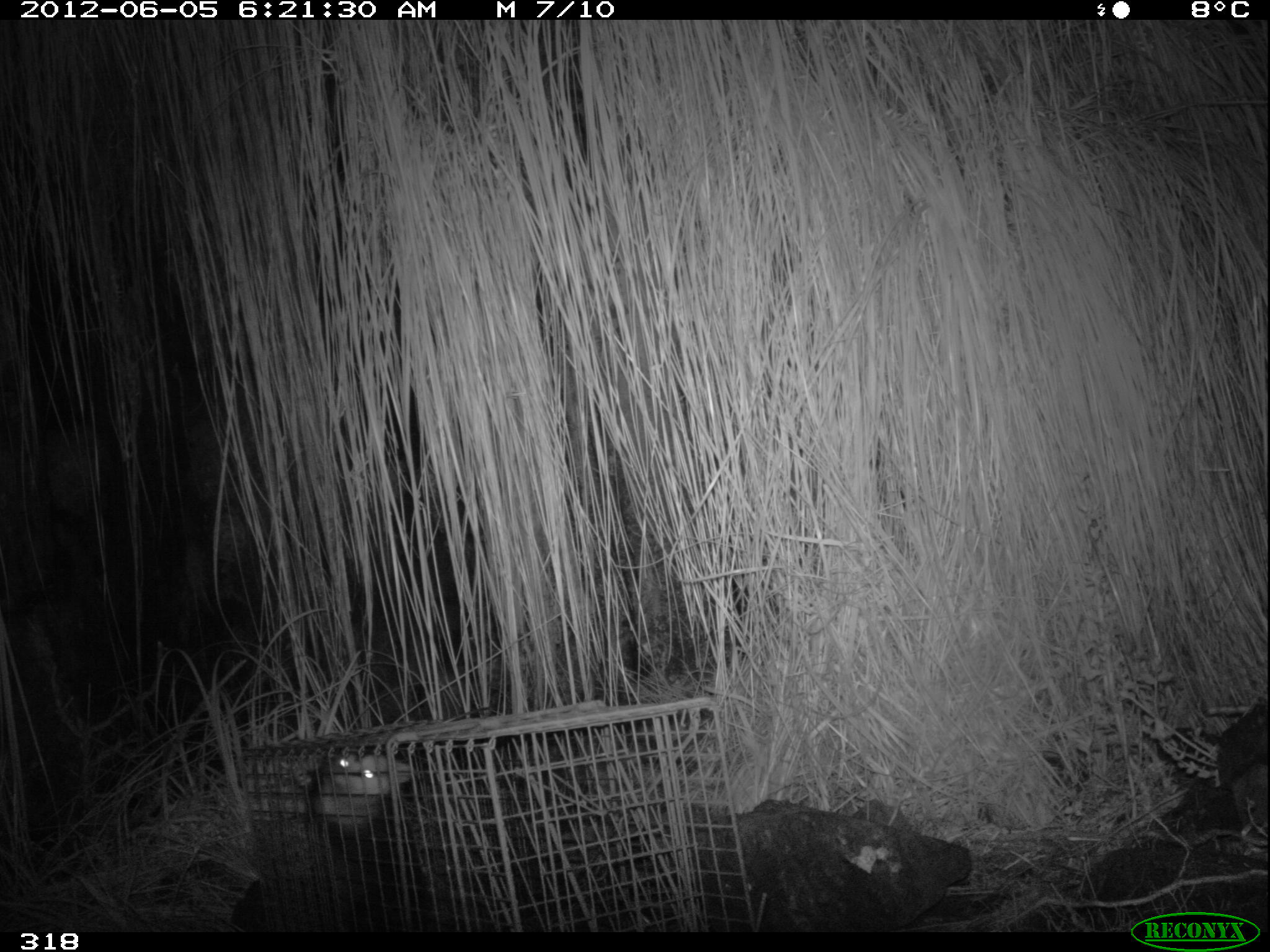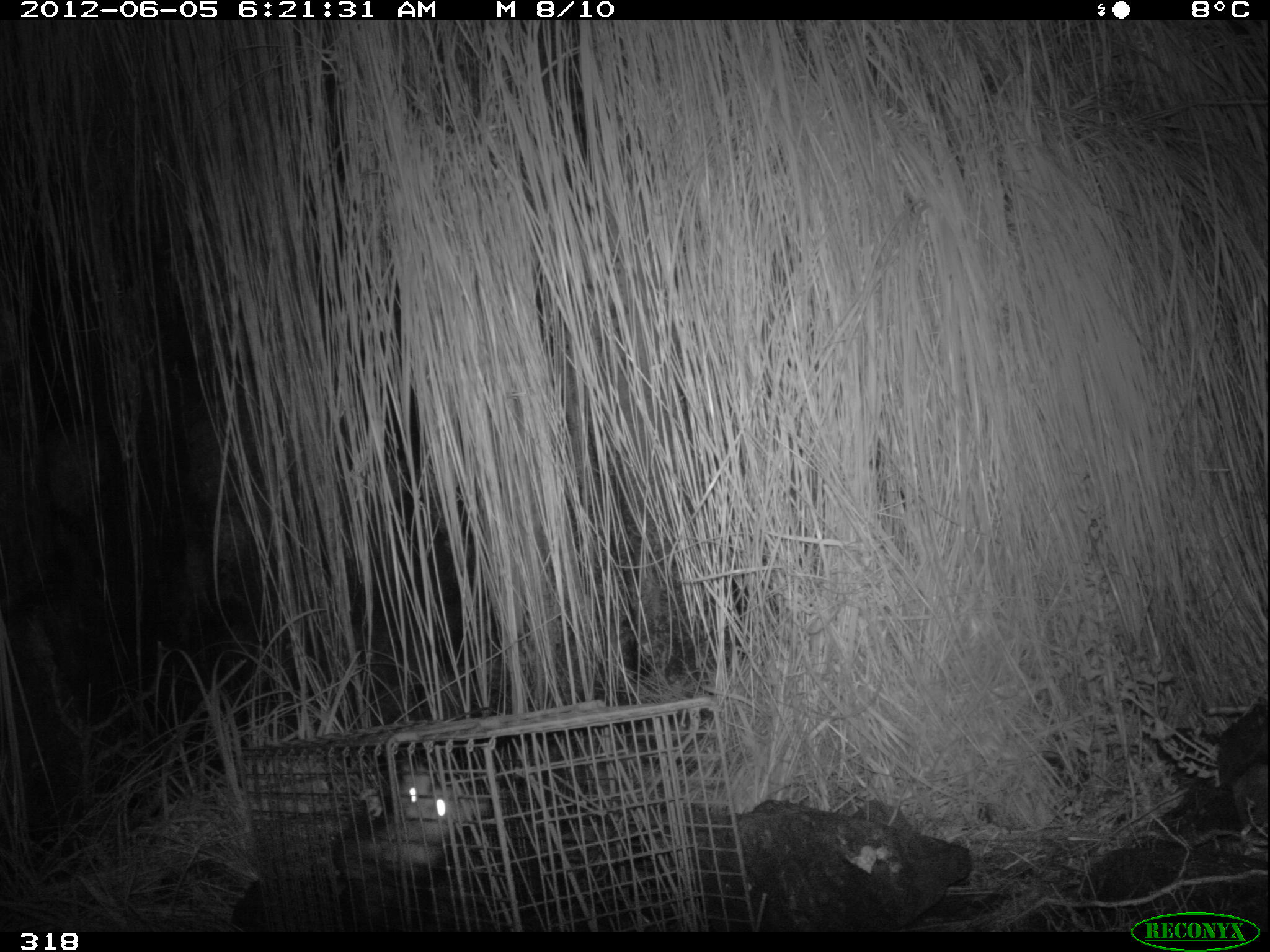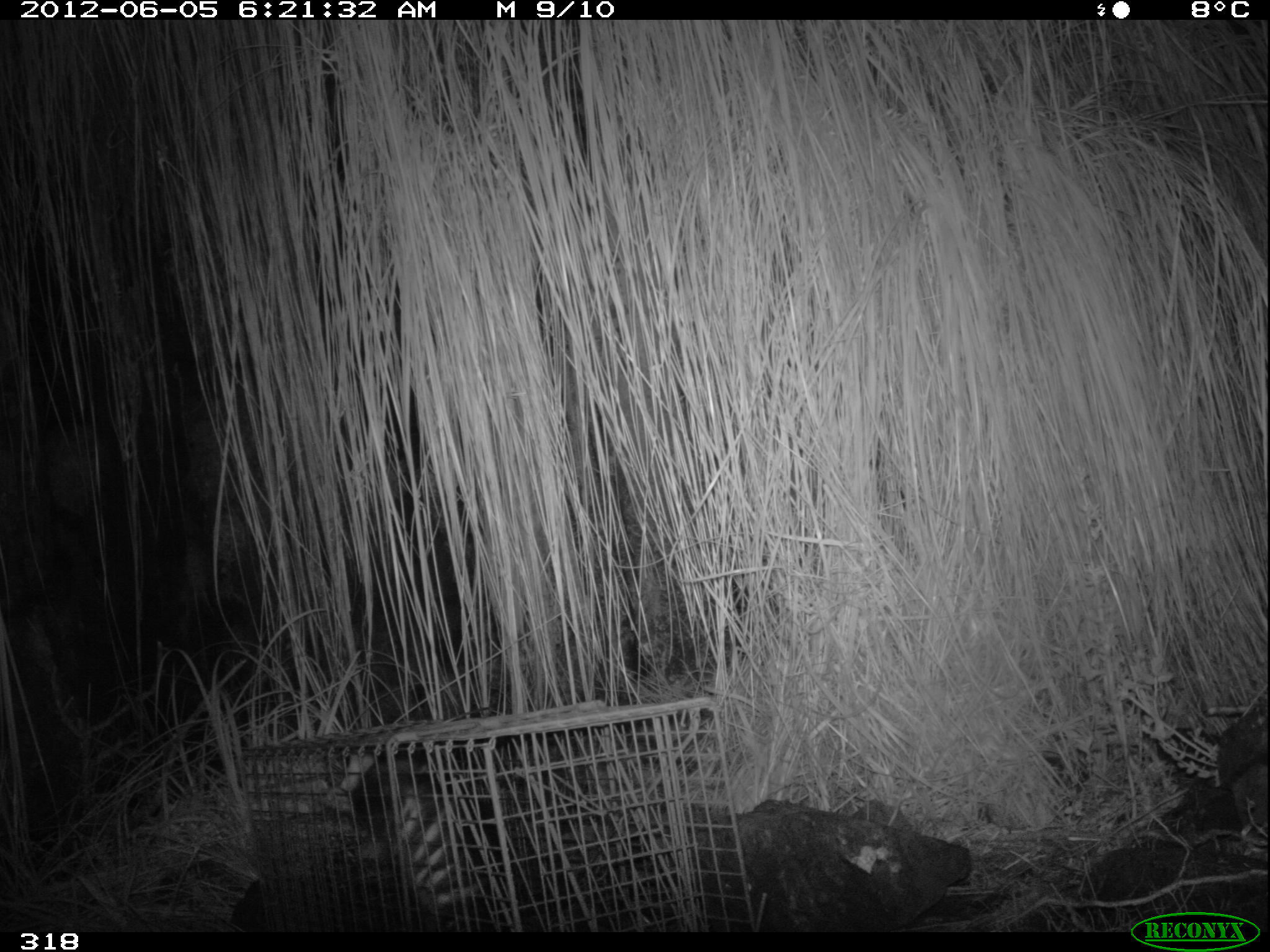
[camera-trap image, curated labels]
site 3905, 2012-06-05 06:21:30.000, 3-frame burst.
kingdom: Animalia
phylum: Chordata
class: Mammalia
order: Didelphimorphia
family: Didelphidae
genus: Didelphis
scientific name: Didelphis pernigra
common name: andean white-eared opossum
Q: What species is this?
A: Didelphis pernigra (andean white-eared opossum).